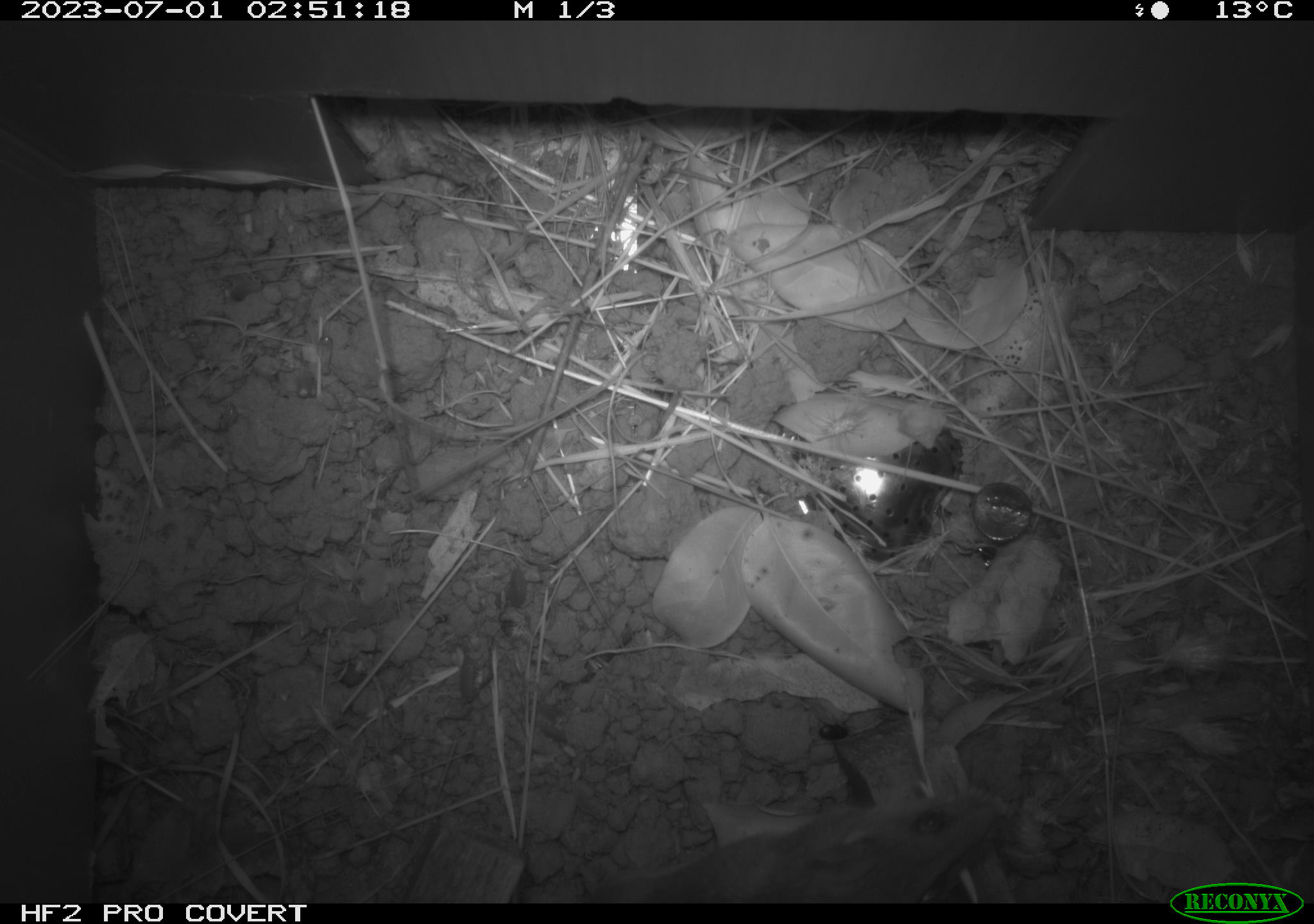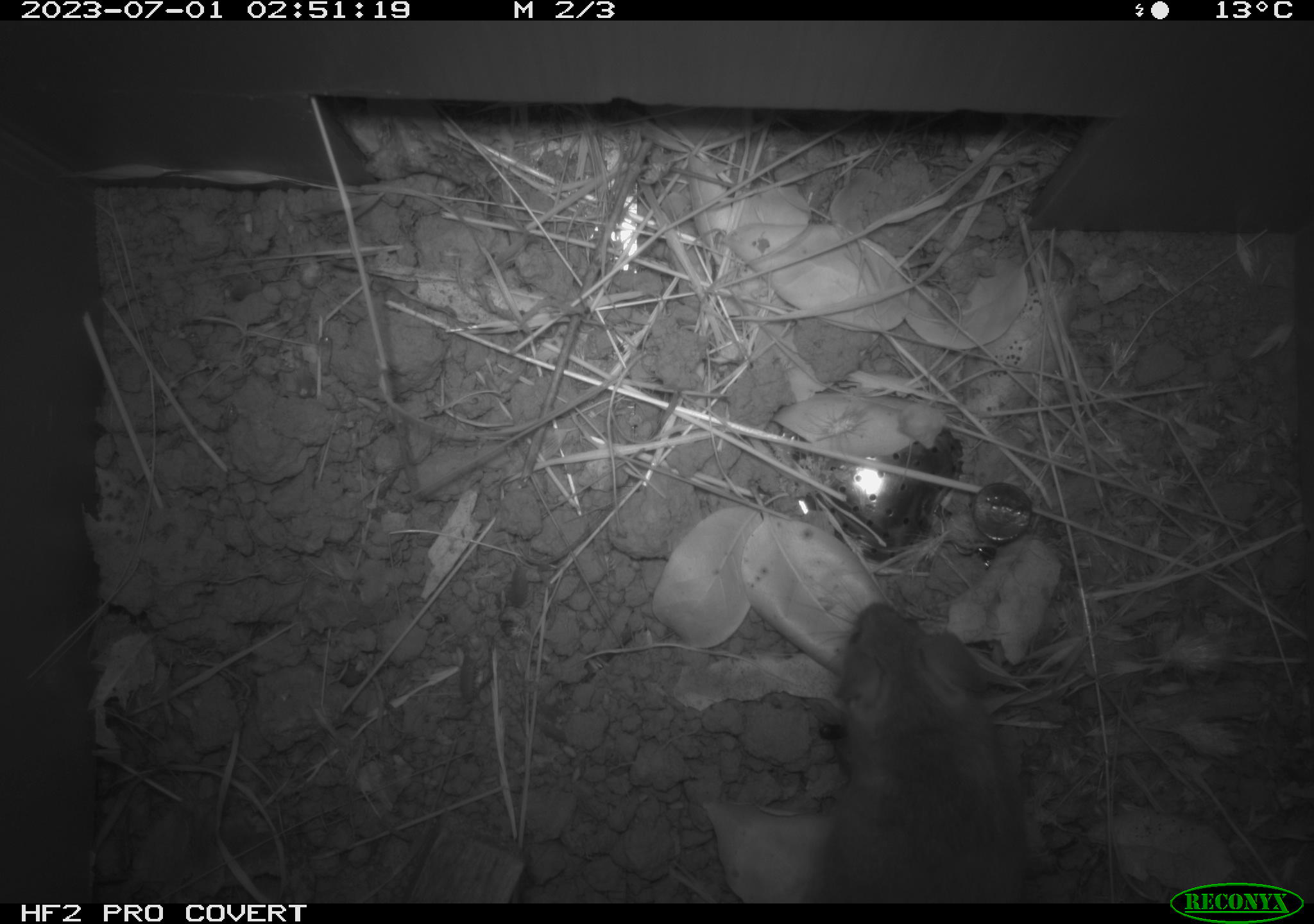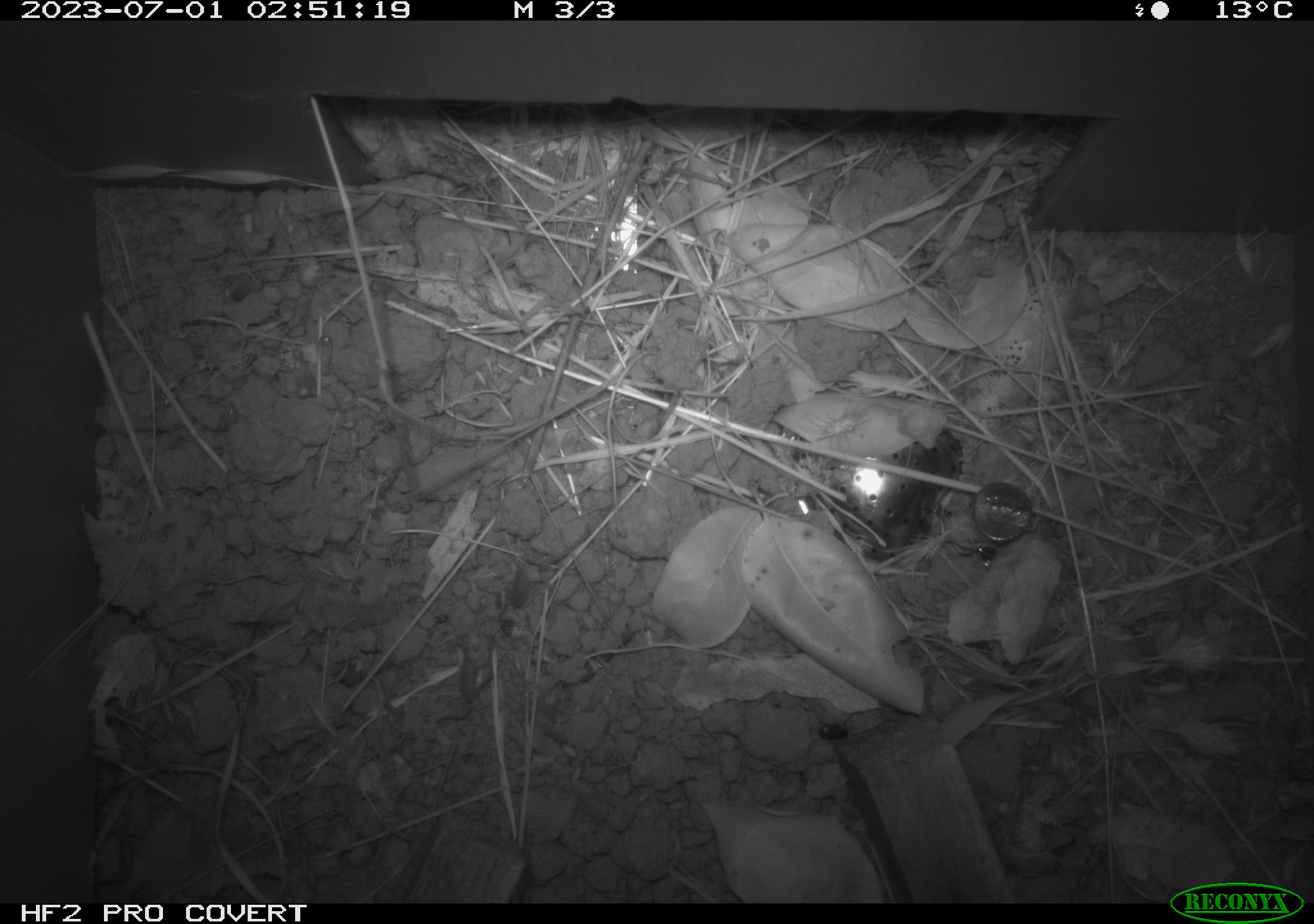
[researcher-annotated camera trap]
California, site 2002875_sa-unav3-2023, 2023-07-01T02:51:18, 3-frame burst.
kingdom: Animalia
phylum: Chordata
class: Mammalia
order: Rodentia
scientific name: Rodentia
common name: mouse species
Mouse species (Rodentia).